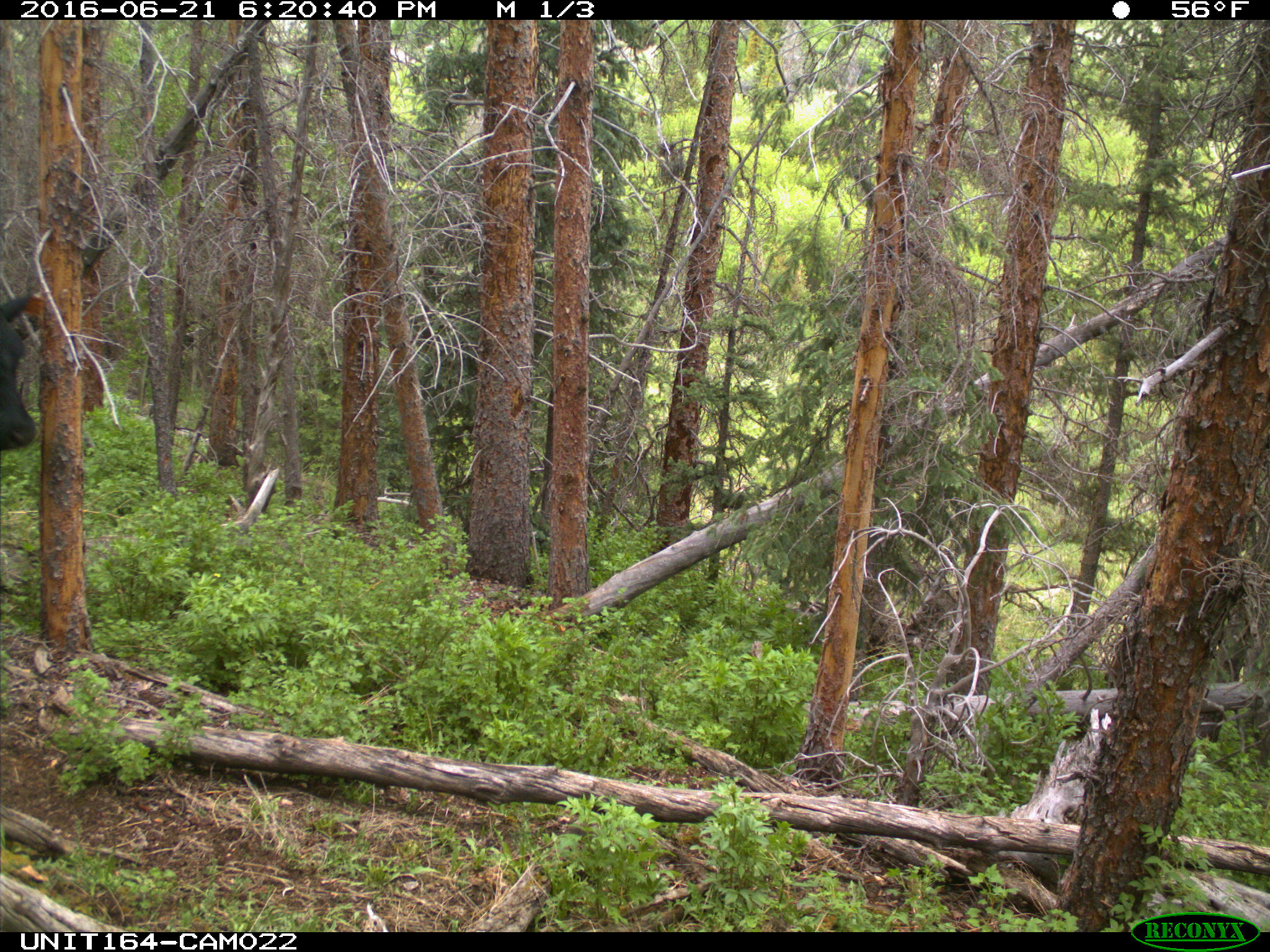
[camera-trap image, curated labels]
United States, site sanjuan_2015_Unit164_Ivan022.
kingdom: Animalia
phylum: Chordata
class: Mammalia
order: Artiodactyla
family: Bovidae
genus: Bos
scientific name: Bos taurus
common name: domestic cow